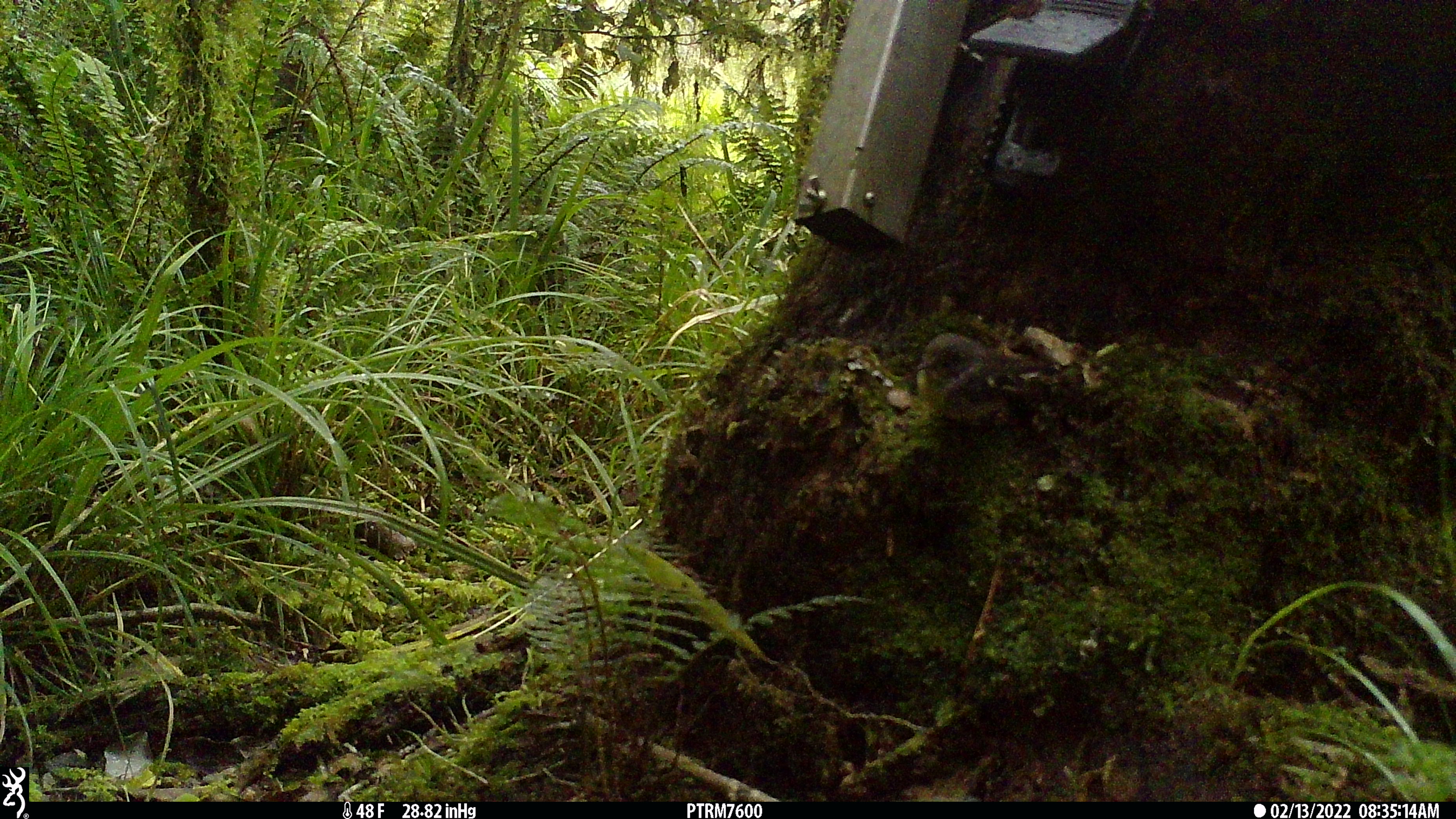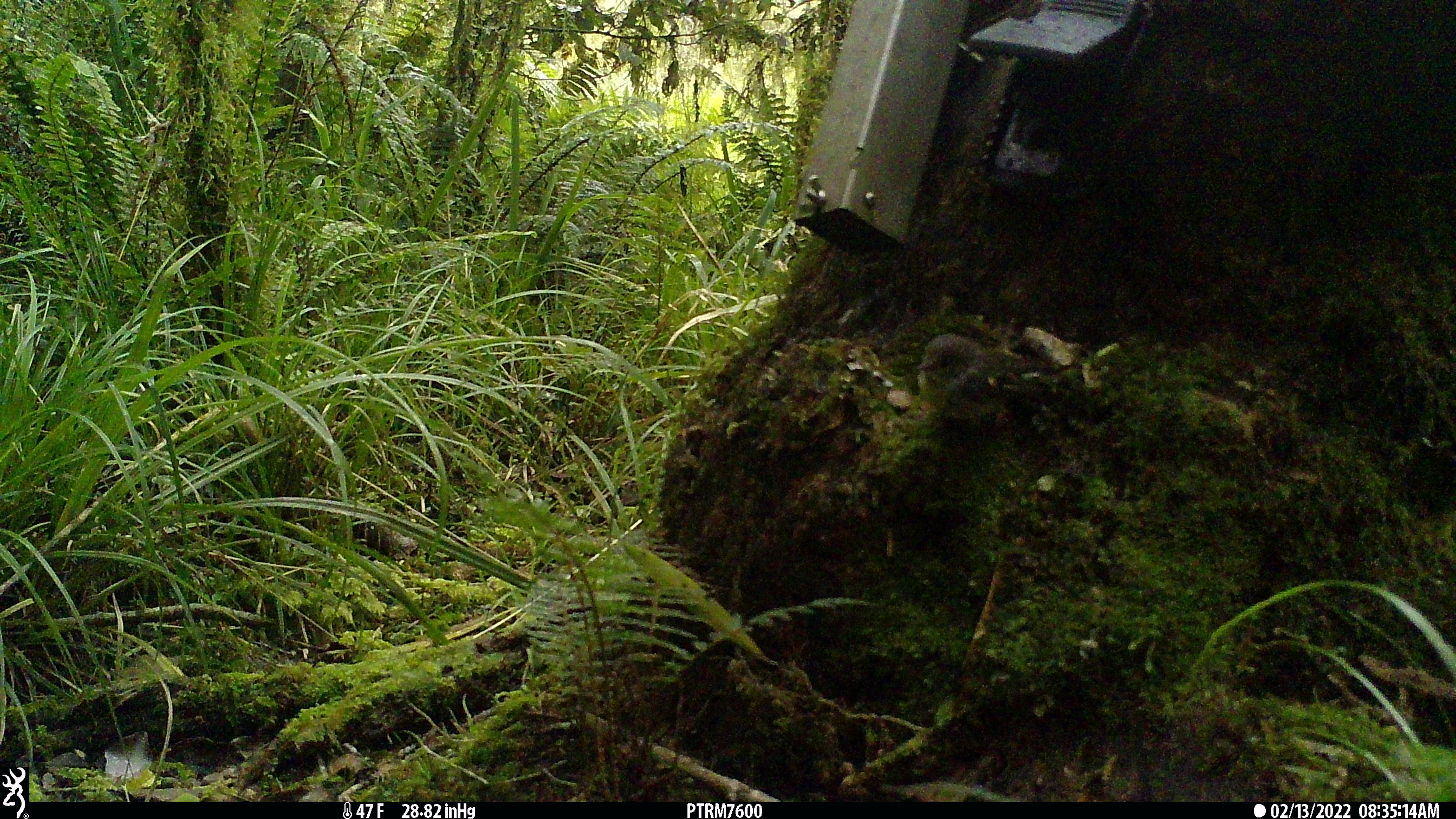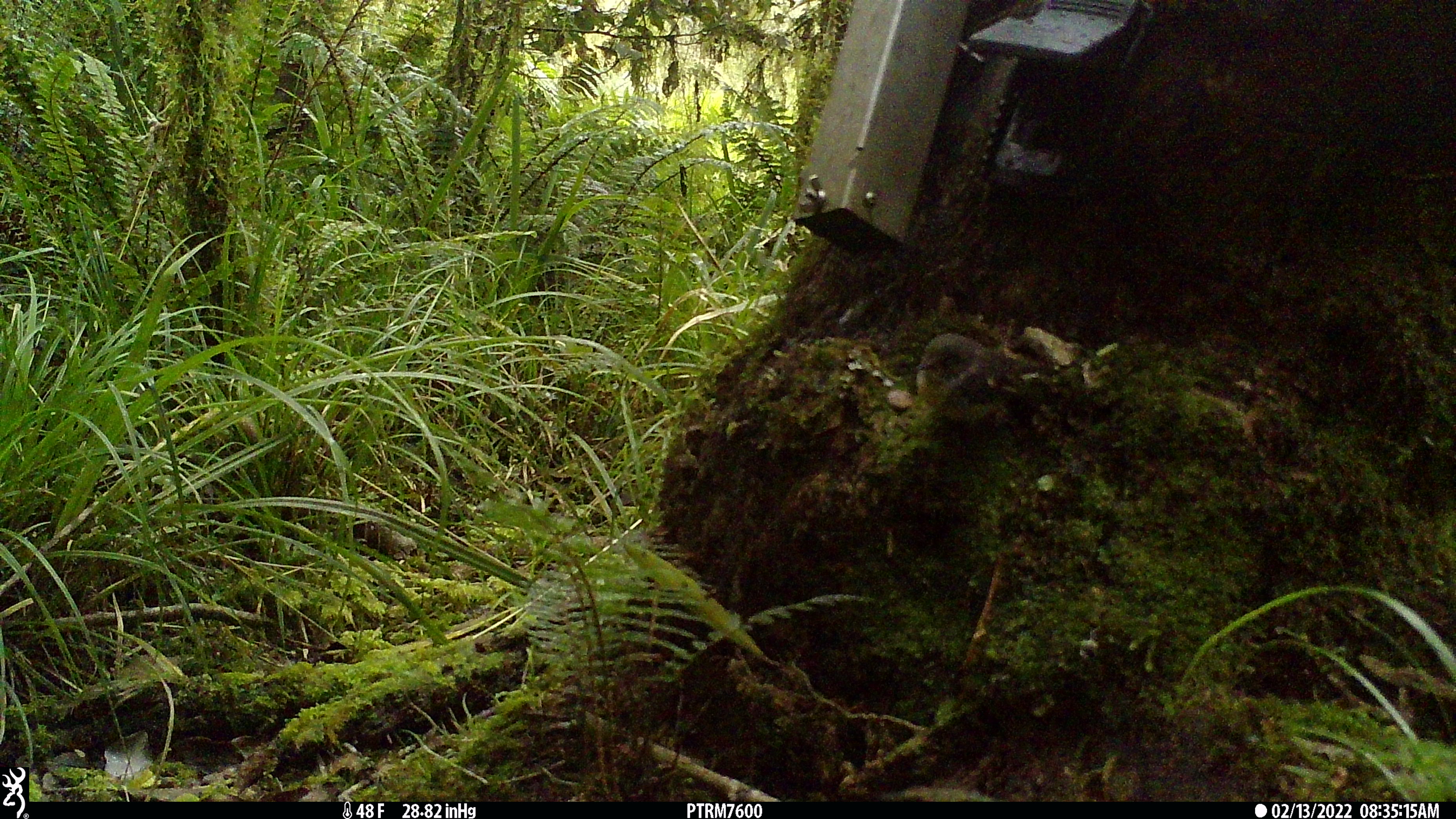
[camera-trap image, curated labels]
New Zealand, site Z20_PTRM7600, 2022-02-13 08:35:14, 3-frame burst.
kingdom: Animalia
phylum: Chordata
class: Aves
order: Passeriformes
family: Petroicidae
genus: Petroica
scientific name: Petroica macrocephala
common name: tomtit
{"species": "tomtit (Petroica macrocephala)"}